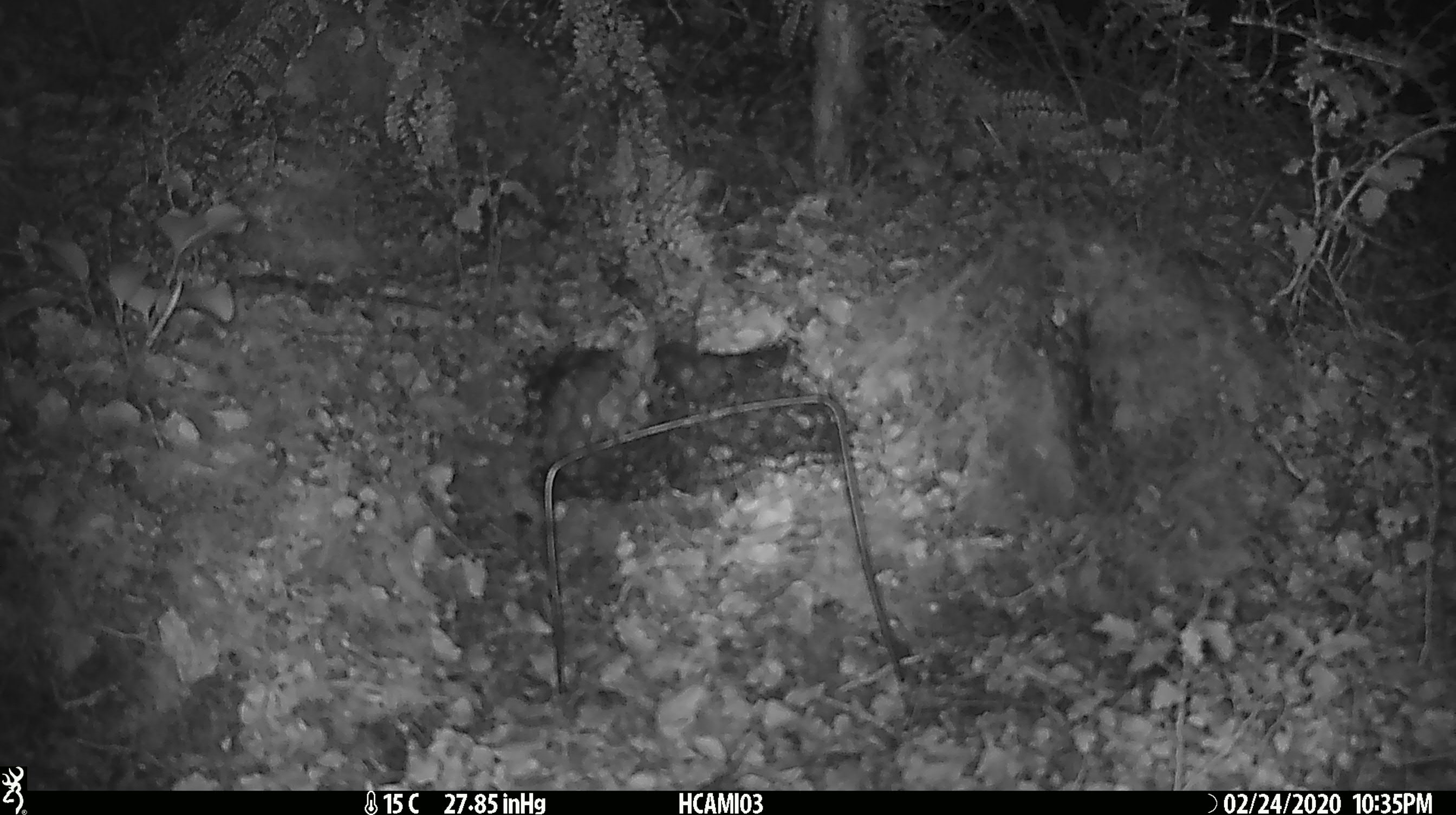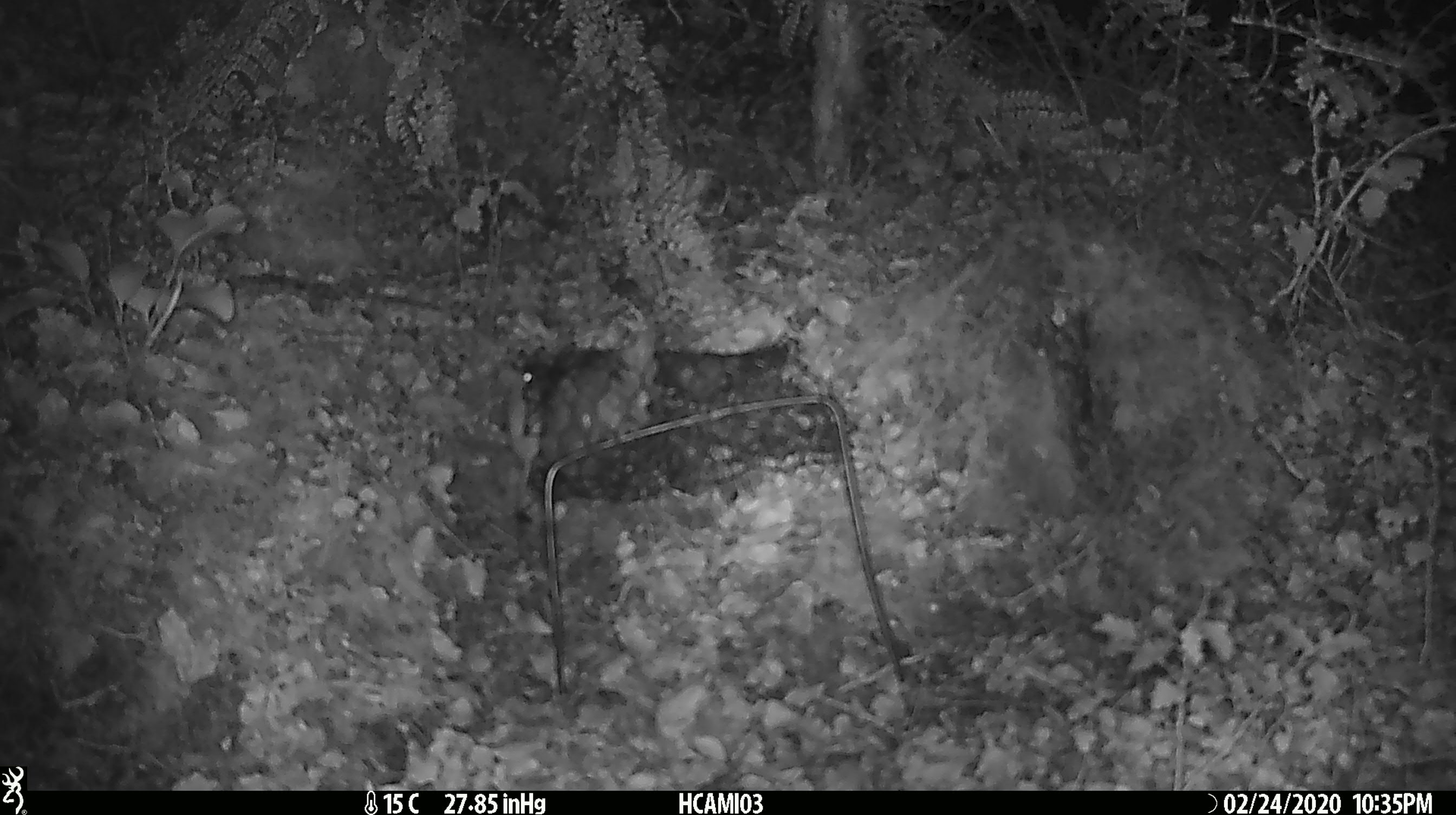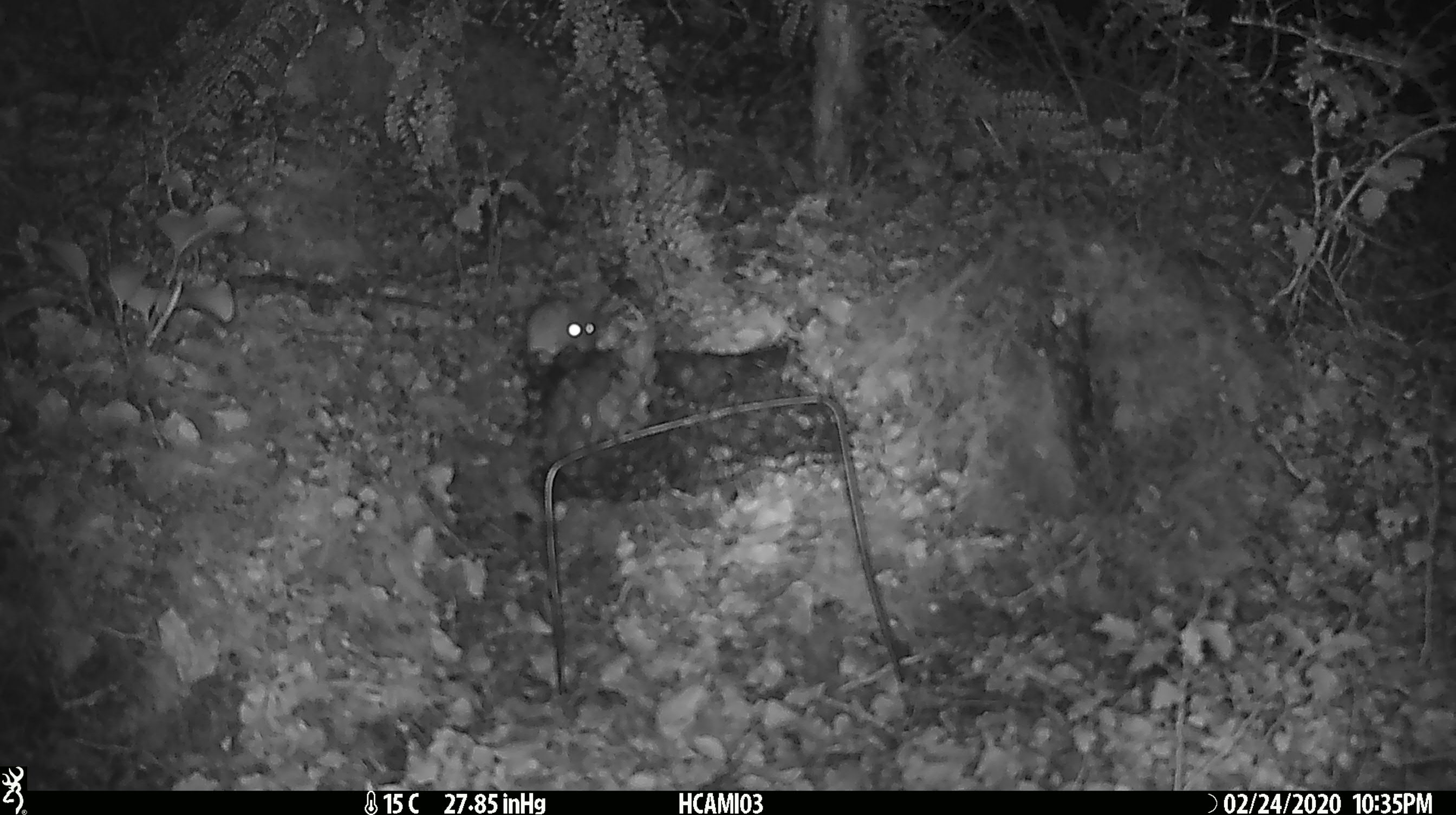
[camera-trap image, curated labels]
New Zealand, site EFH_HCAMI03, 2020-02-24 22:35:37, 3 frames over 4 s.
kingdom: Animalia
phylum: Chordata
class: Mammalia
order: Rodentia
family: Muridae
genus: Mus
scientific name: Mus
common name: mouse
Mouse (Mus).